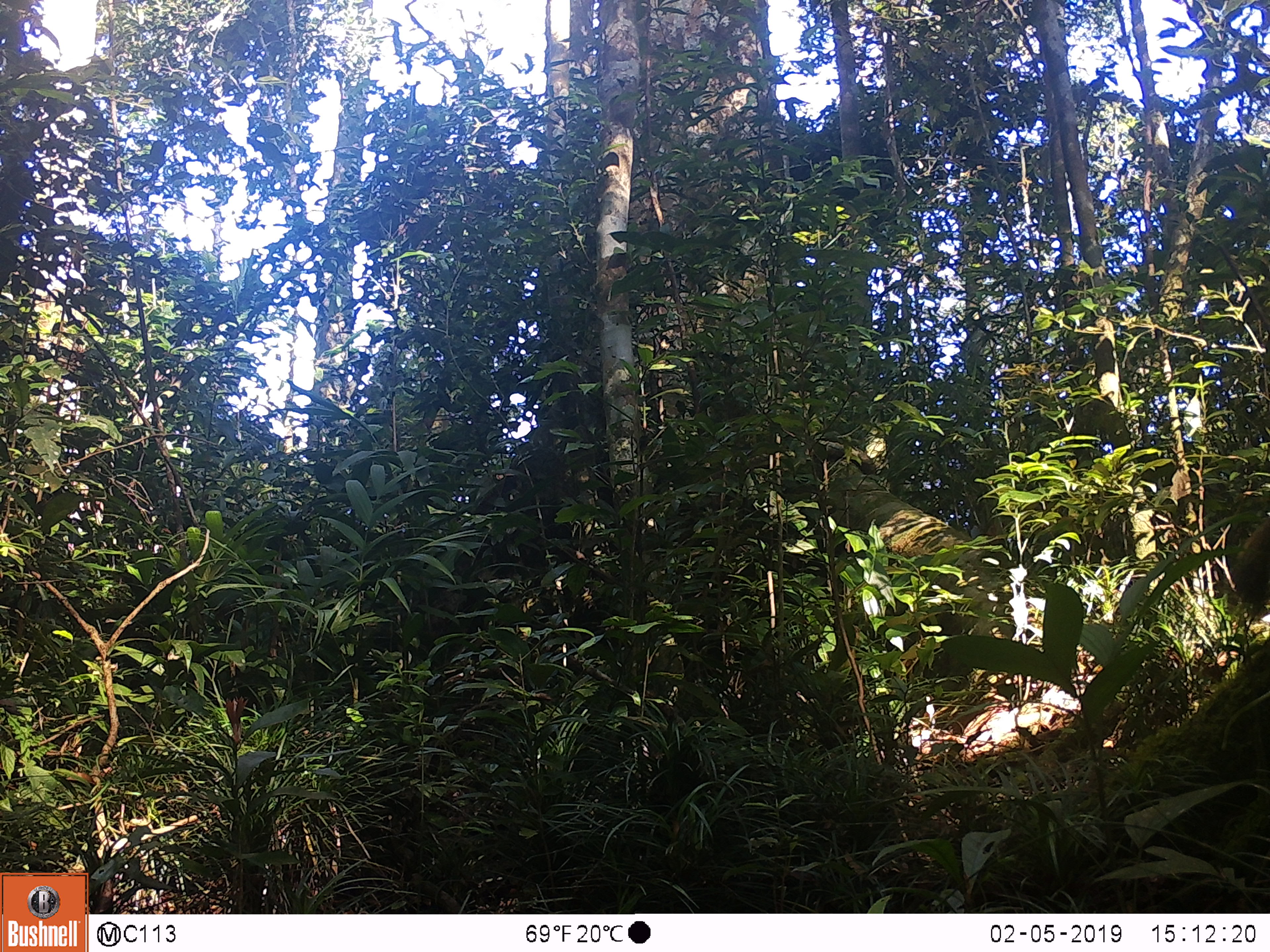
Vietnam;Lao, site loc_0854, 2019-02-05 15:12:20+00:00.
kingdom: Animalia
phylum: Chordata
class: Mammalia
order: Rodentia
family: Sciuridae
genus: Sciurus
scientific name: Sciurus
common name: squirrel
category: unidentified squirrel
Unidentified squirrel (squirrel) (Sciurus). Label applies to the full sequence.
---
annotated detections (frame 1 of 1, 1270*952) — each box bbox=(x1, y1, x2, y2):
unidentified squirrel: bbox=(1229, 510, 1270, 605)